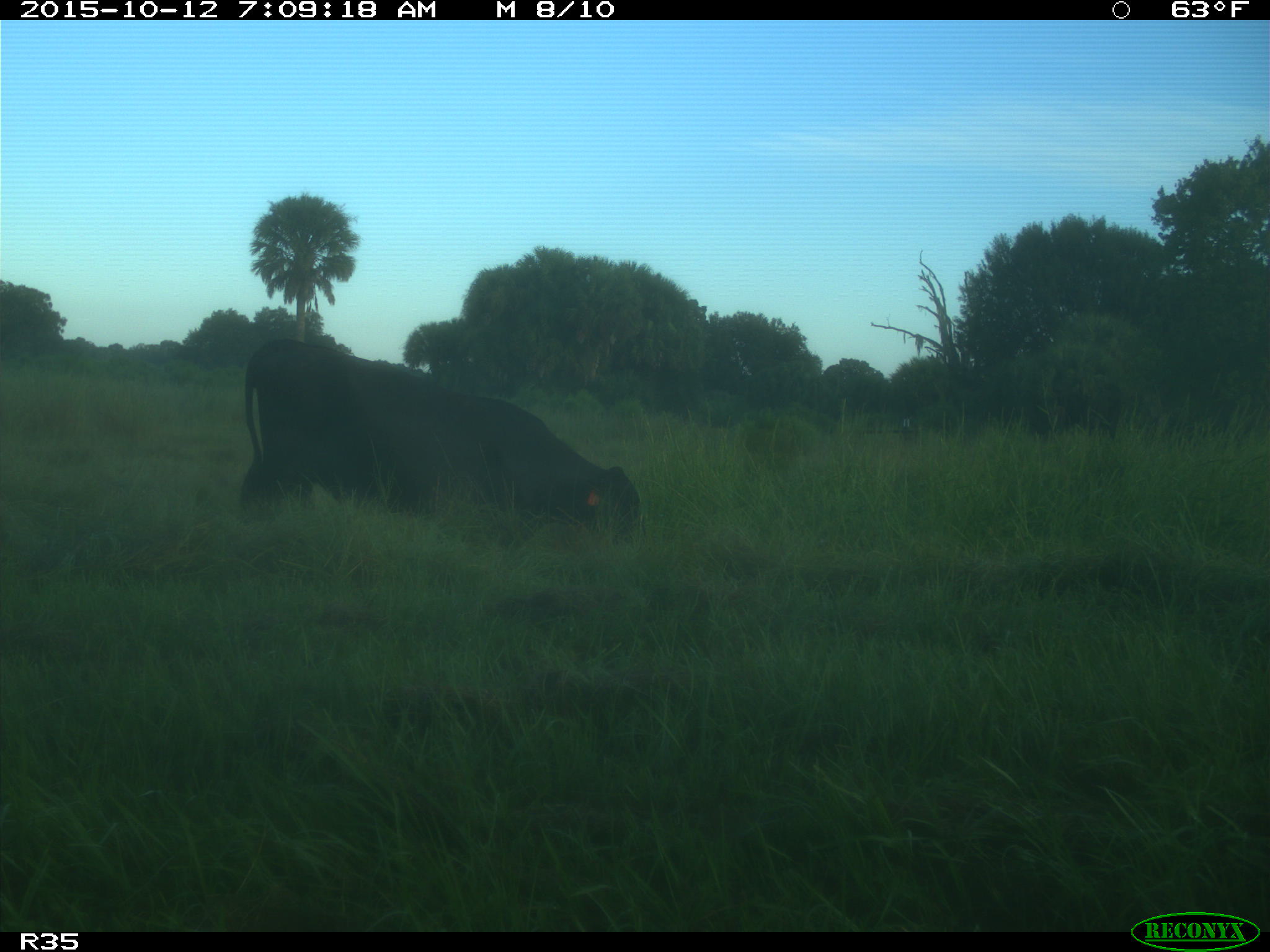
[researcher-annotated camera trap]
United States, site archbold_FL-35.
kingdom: Animalia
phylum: Chordata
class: Mammalia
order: Artiodactyla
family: Bovidae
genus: Bos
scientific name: Bos taurus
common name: domestic cow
Bos taurus (domestic cow).